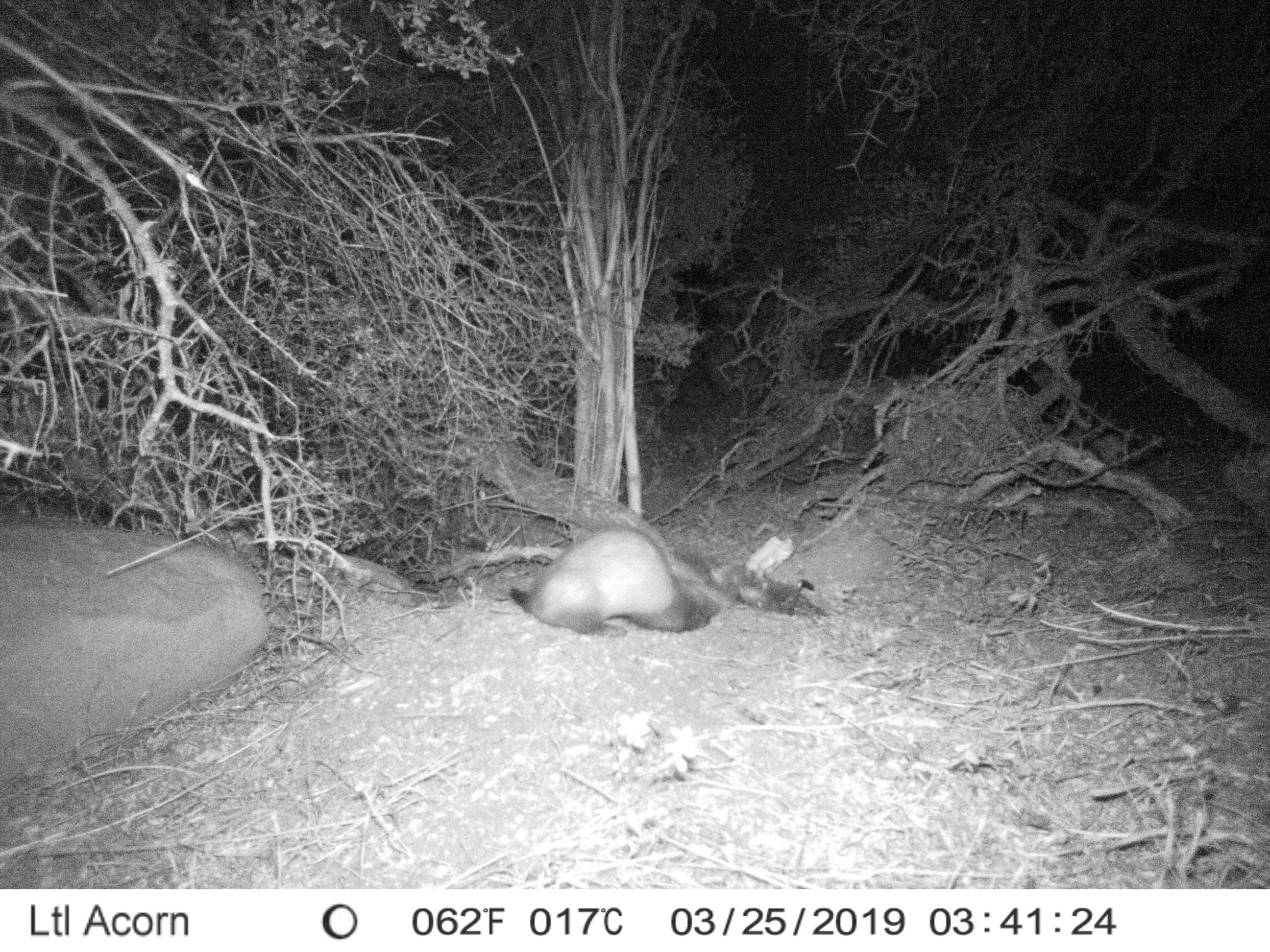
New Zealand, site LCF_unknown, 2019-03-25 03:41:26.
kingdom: Animalia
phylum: Chordata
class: Mammalia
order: Carnivora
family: Mustelidae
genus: Mustela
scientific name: Mustela furo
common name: ferret